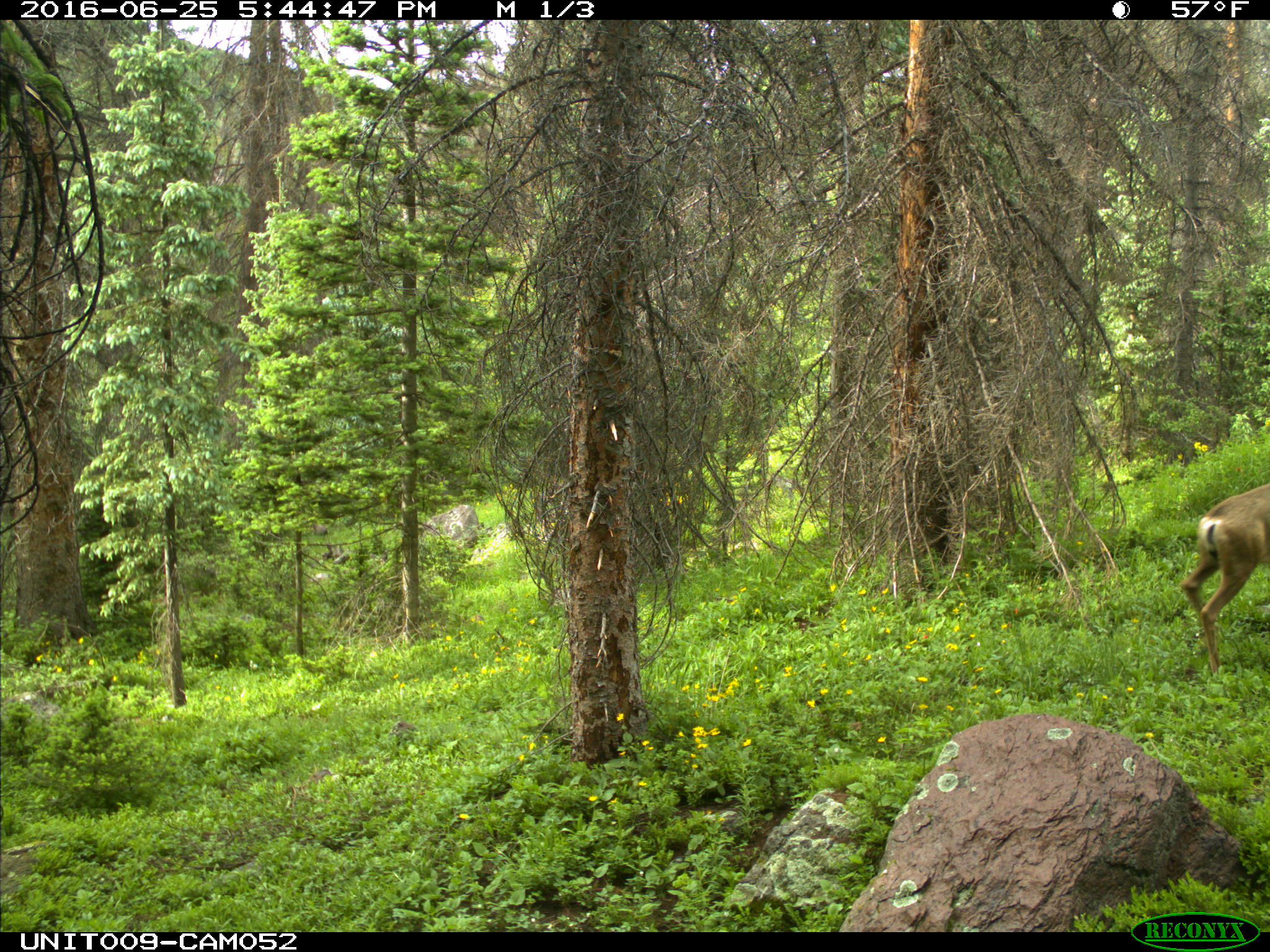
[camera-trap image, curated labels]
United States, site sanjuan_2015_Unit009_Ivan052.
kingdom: Animalia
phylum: Chordata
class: Mammalia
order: Artiodactyla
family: Cervidae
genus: Odocoileus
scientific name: Odocoileus hemionus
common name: mule deer